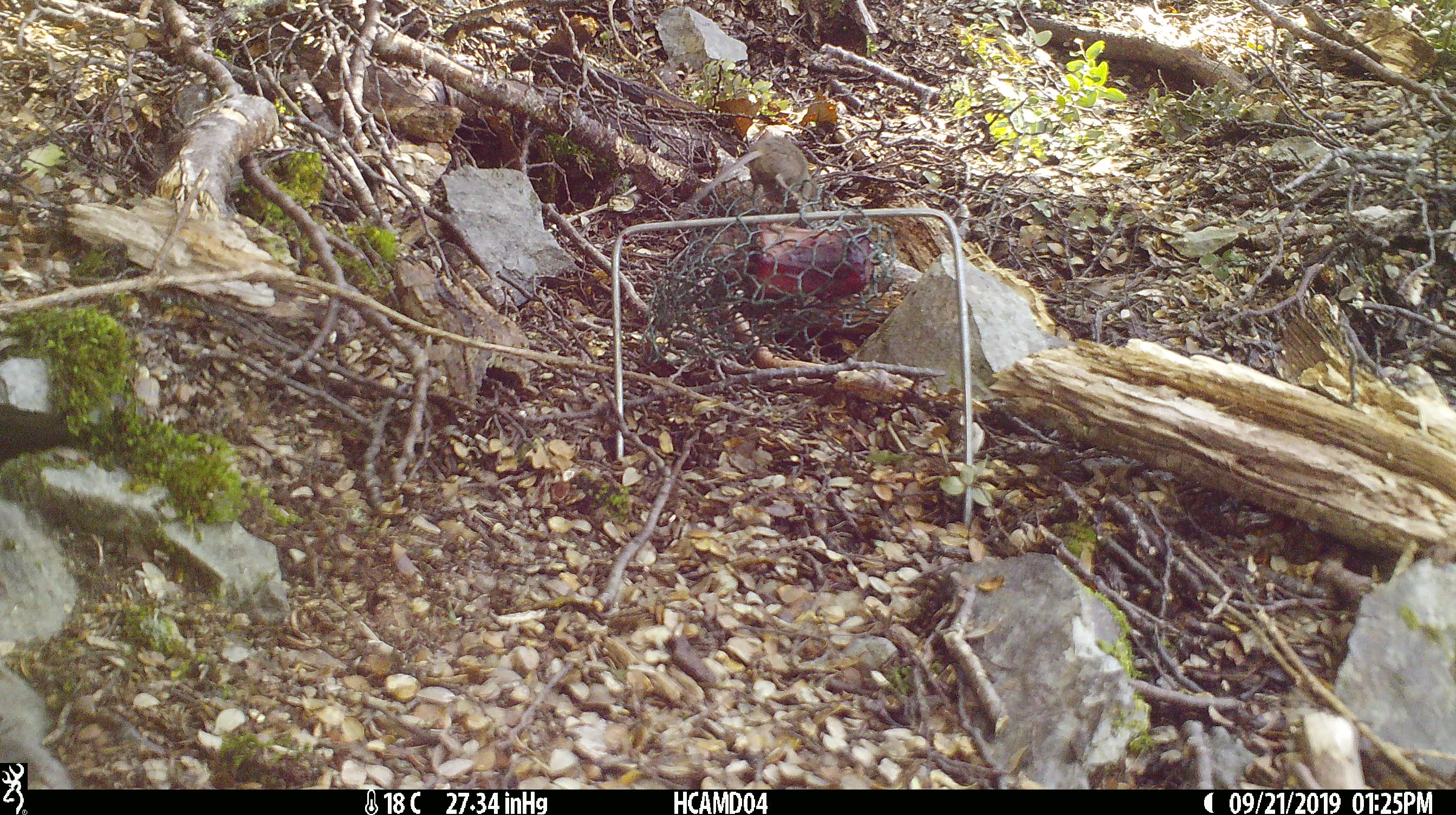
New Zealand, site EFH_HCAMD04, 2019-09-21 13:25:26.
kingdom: Animalia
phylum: Chordata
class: Mammalia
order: Rodentia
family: Muridae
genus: Mus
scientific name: Mus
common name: mouse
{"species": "mouse (Mus)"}